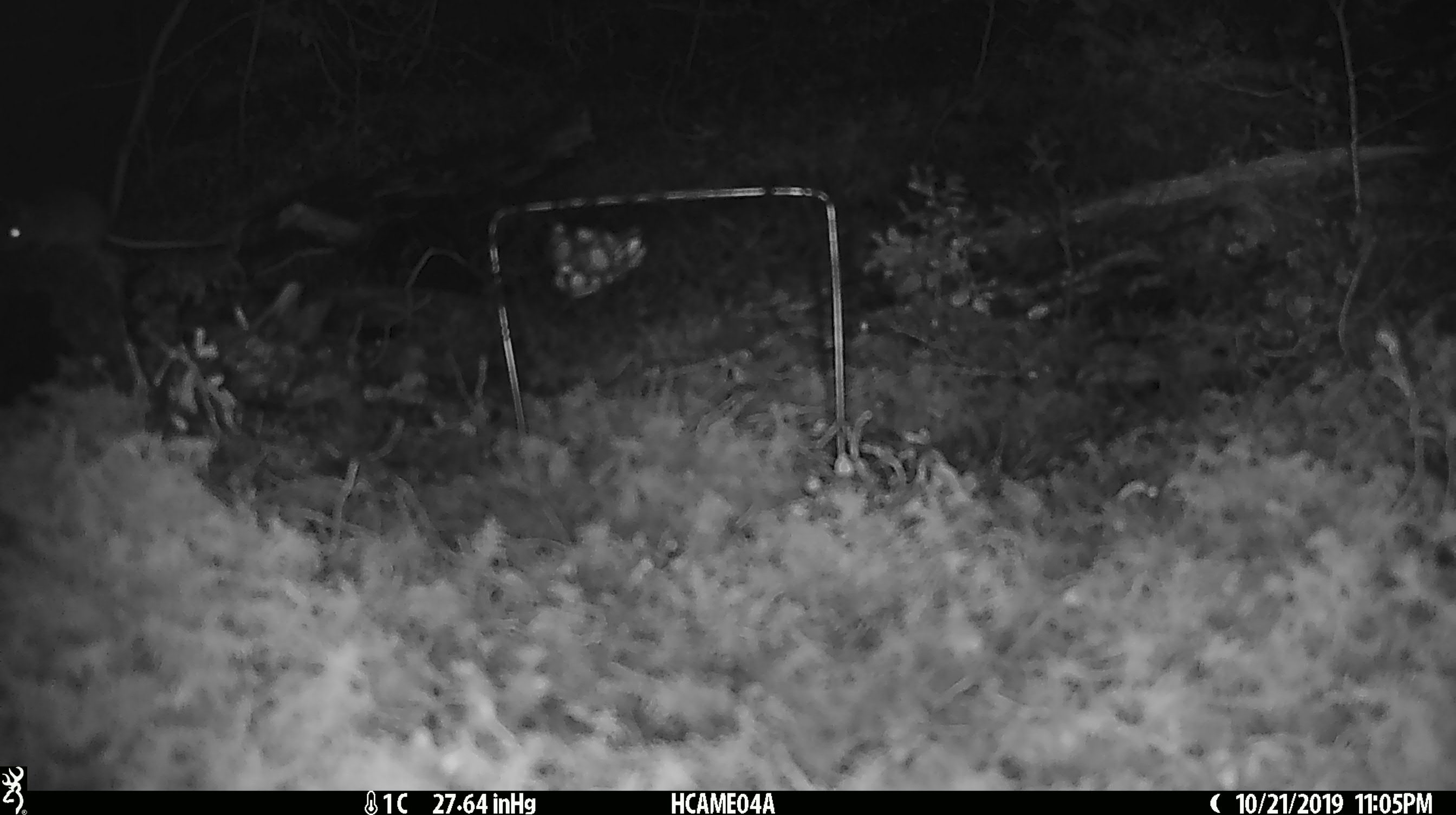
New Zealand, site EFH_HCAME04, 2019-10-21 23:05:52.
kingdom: Animalia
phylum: Chordata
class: Mammalia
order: Rodentia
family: Muridae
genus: Mus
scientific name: Mus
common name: mouse